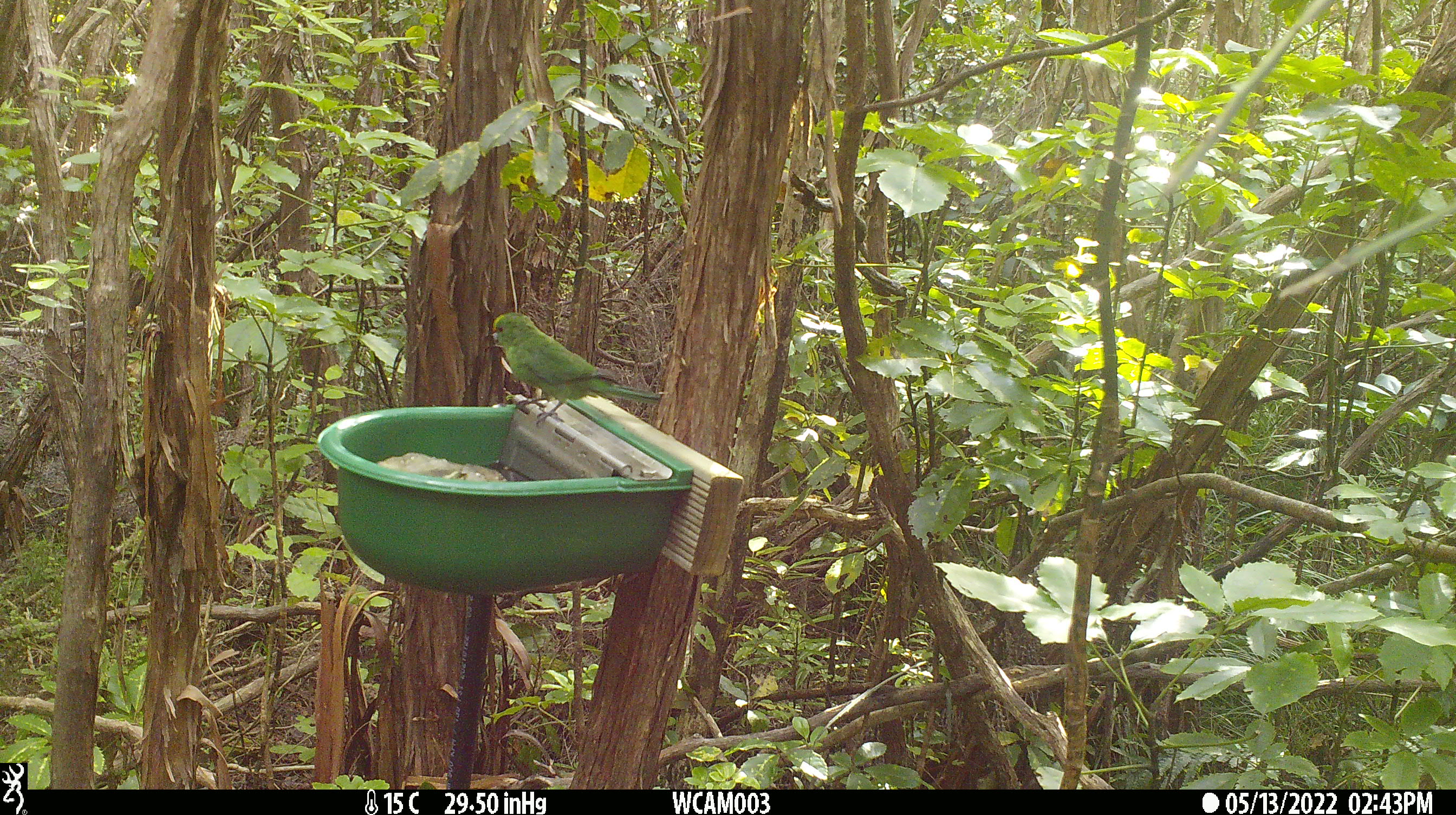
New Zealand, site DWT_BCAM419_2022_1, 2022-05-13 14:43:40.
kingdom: Animalia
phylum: Chordata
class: Aves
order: Psittaciformes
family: Psittaculidae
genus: Cyanoramphus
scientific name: Cyanoramphus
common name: parakeet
Parakeet (Cyanoramphus).